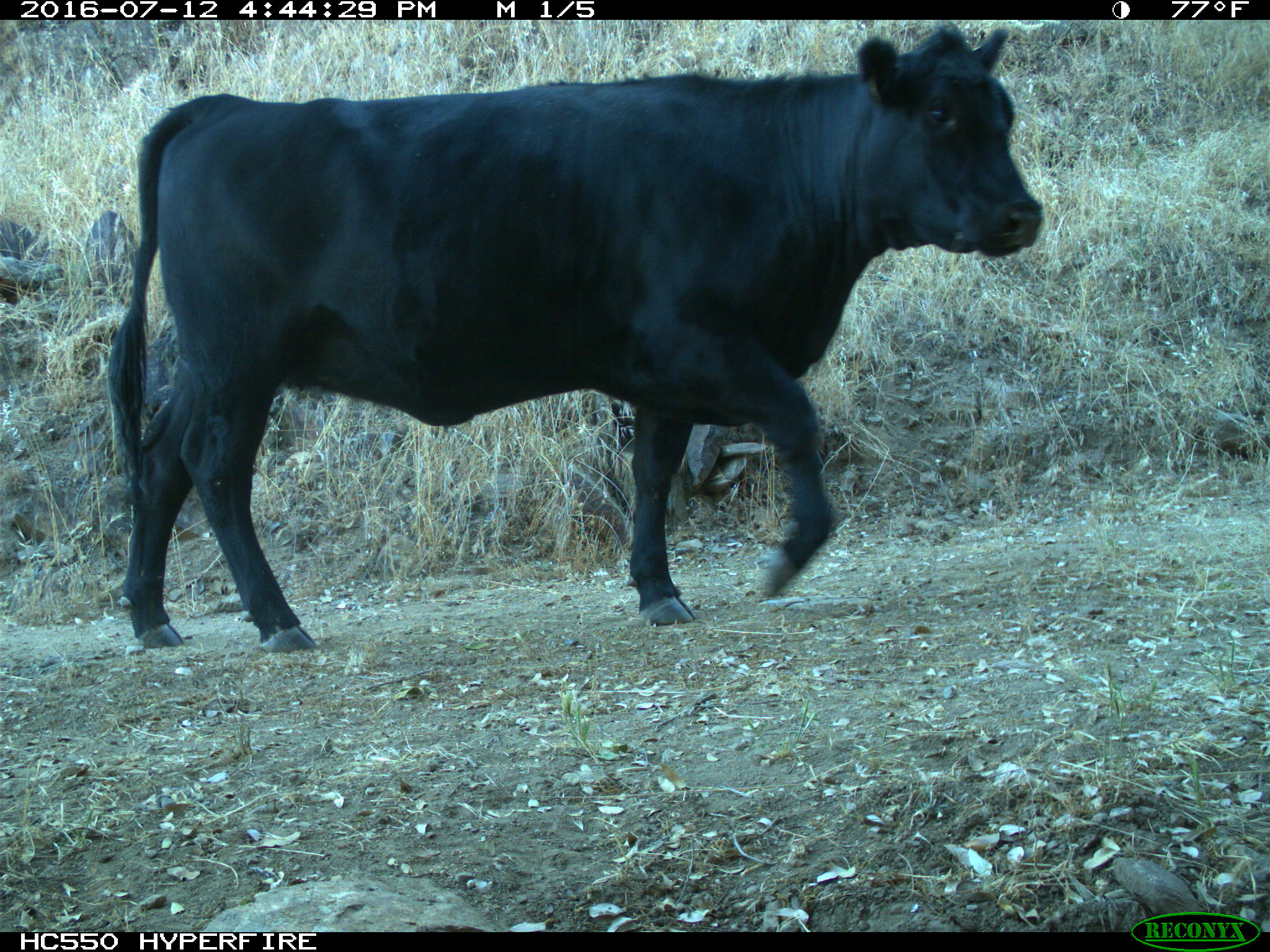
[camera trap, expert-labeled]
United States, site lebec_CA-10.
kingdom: Animalia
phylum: Chordata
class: Mammalia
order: Artiodactyla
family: Bovidae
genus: Bos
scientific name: Bos taurus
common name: domestic cow